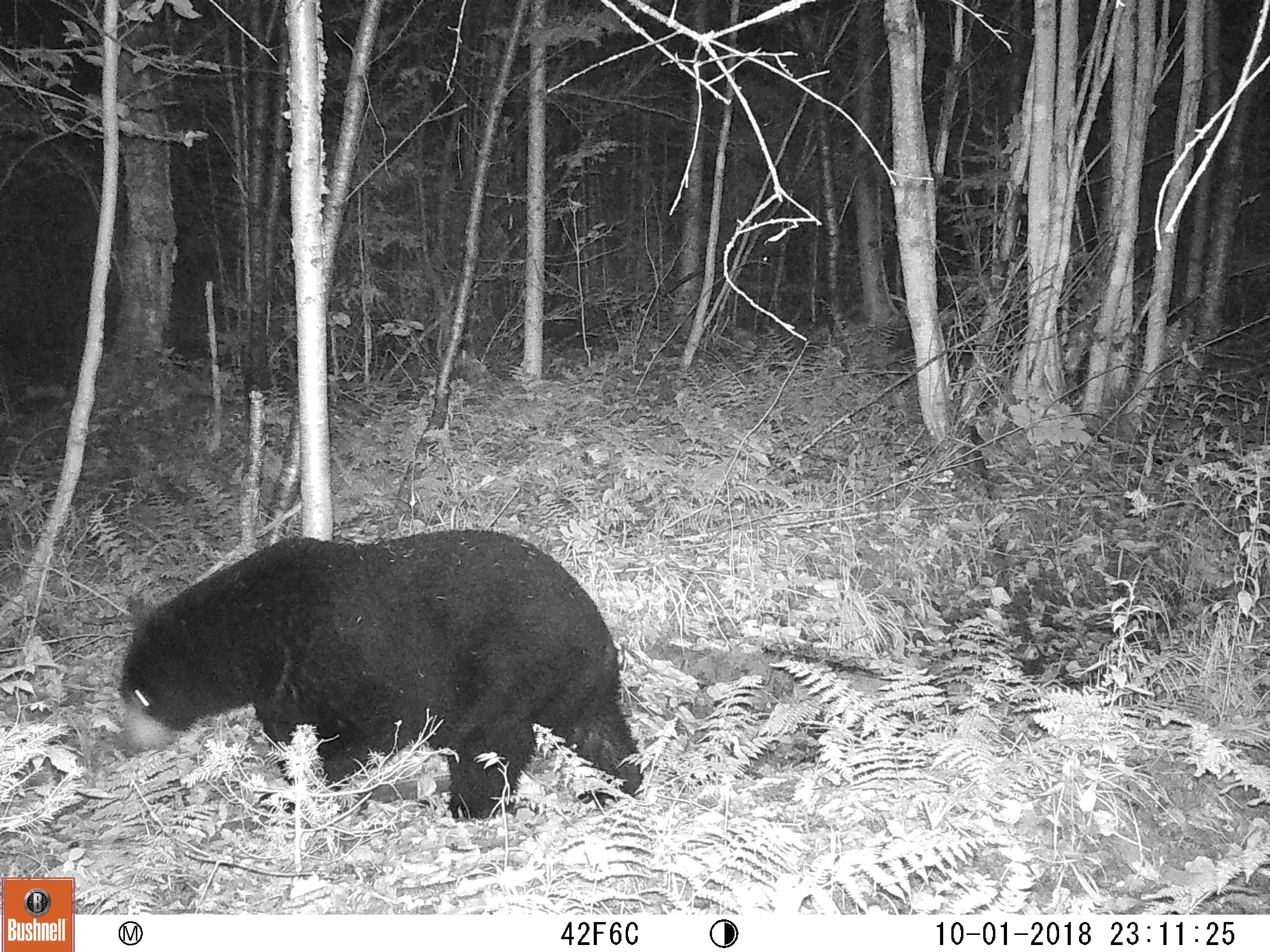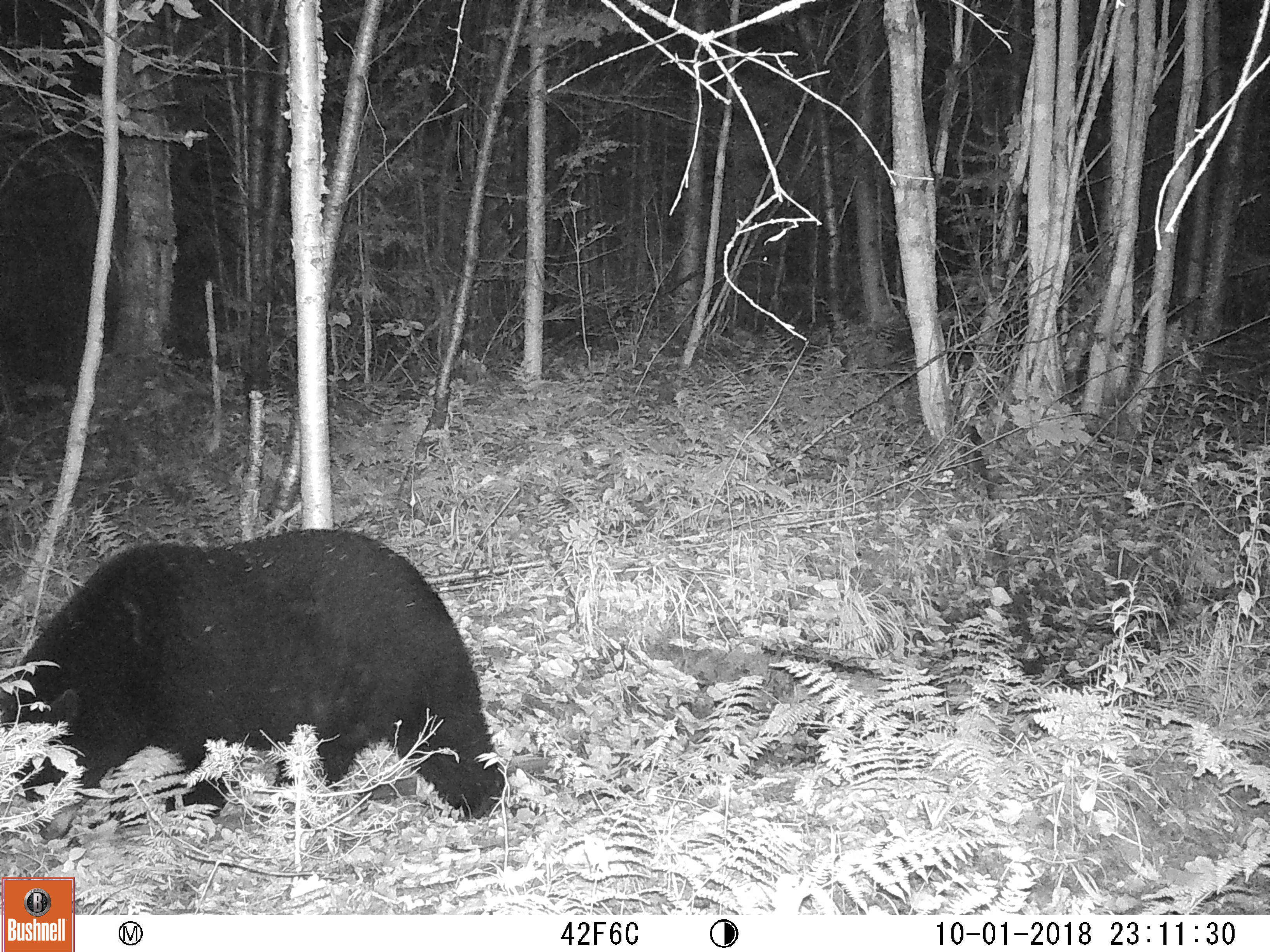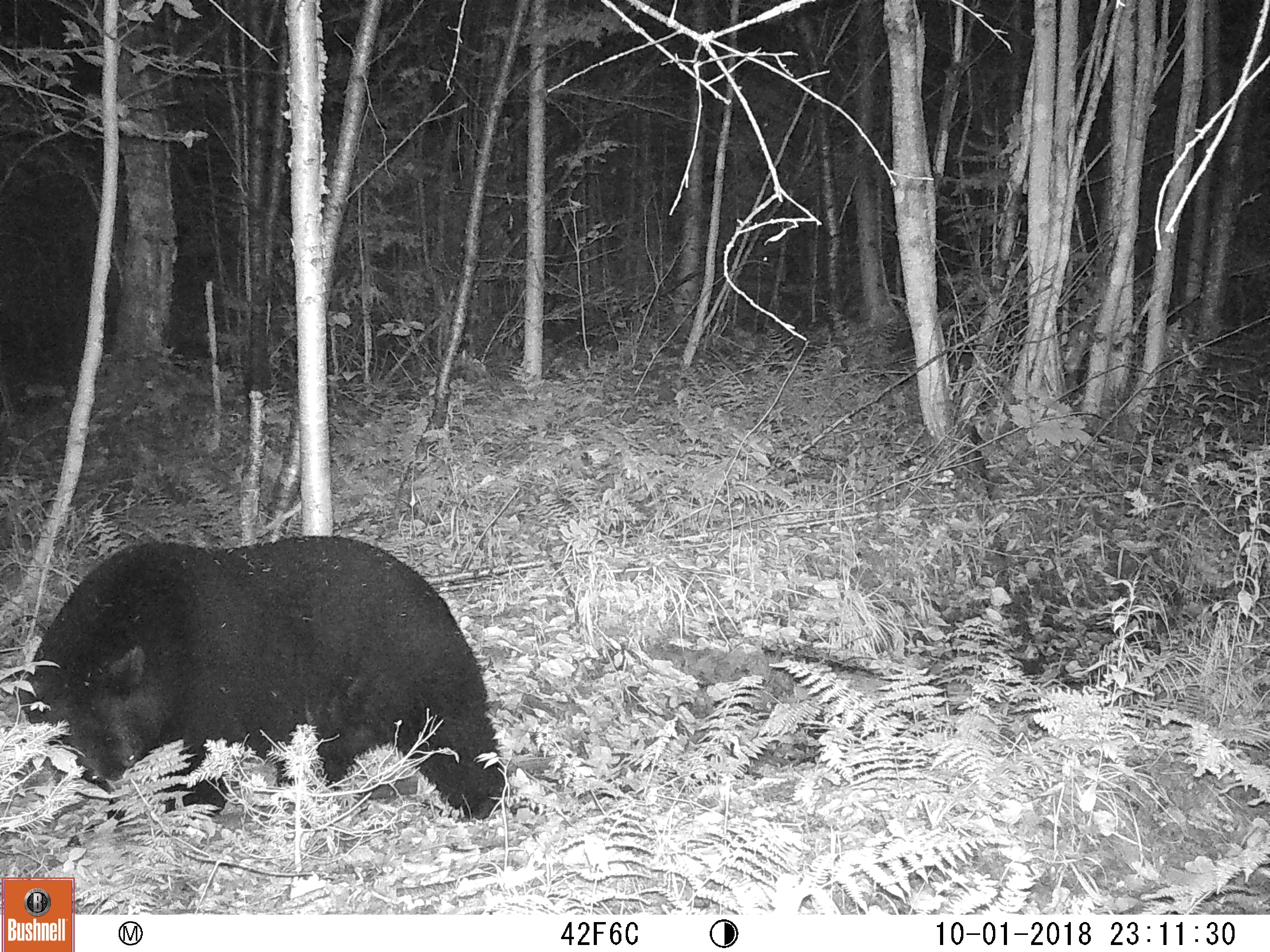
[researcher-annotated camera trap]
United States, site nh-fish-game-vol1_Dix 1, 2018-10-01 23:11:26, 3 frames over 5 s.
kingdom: Animalia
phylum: Chordata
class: Mammalia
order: Carnivora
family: Ursidae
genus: Ursus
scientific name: Ursus americanus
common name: black bear